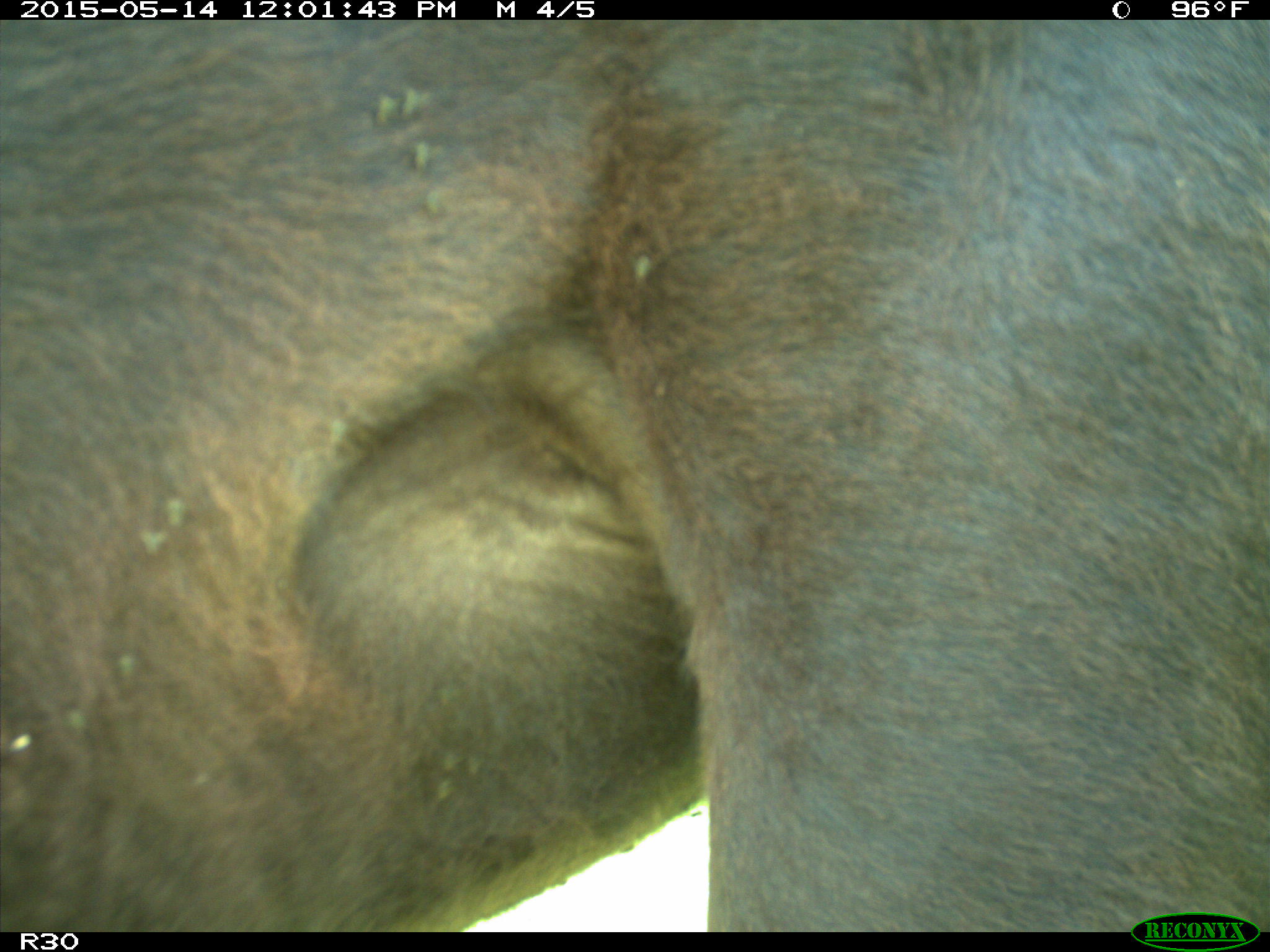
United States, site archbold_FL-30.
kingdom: Animalia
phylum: Chordata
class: Mammalia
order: Artiodactyla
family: Bovidae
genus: Bos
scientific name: Bos taurus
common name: domestic cow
Bos taurus (domestic cow).